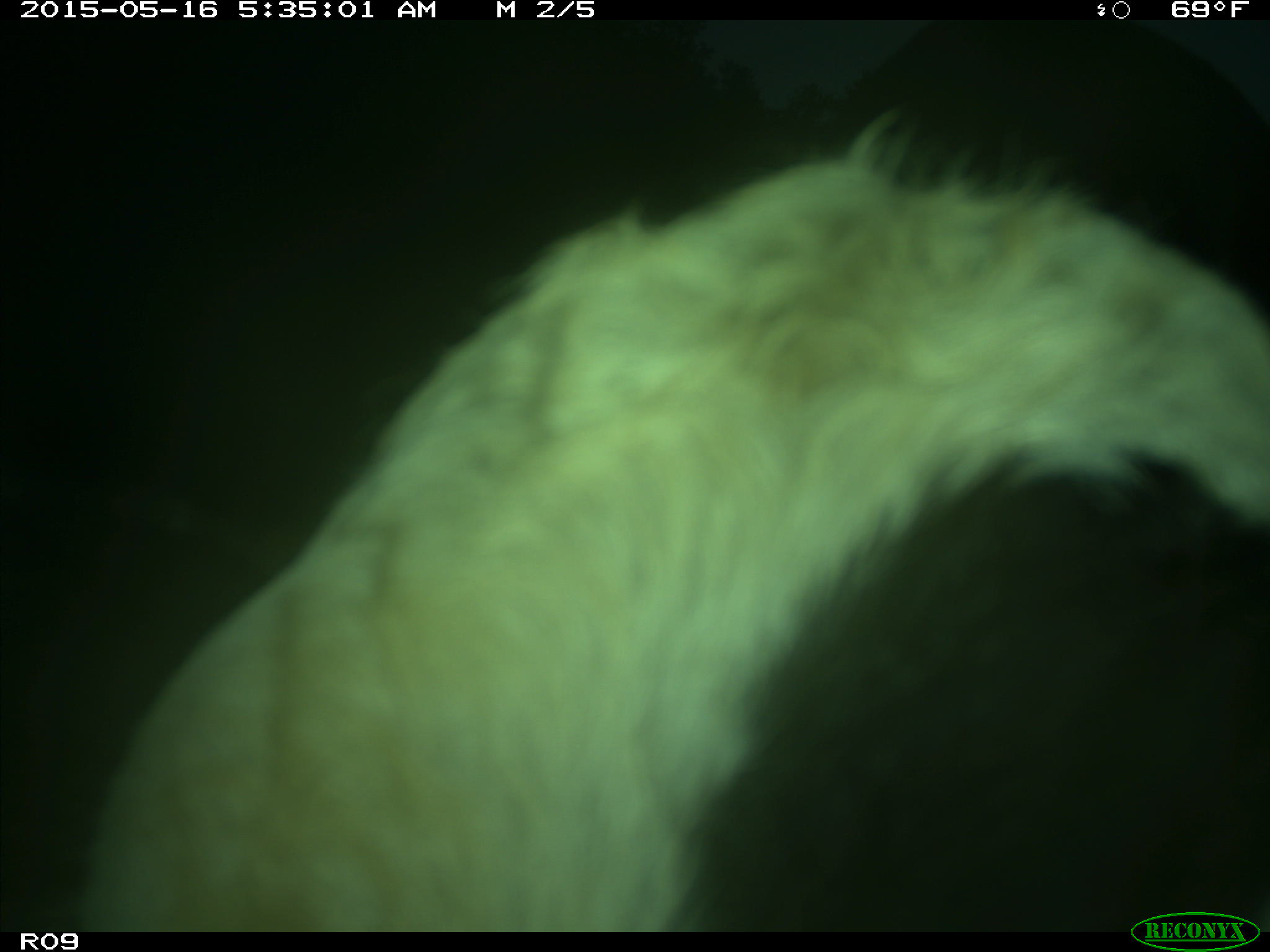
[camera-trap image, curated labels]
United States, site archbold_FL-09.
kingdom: Animalia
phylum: Chordata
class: Mammalia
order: Artiodactyla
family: Bovidae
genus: Bos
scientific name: Bos taurus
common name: domestic cow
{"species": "Bos taurus (domestic cow)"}